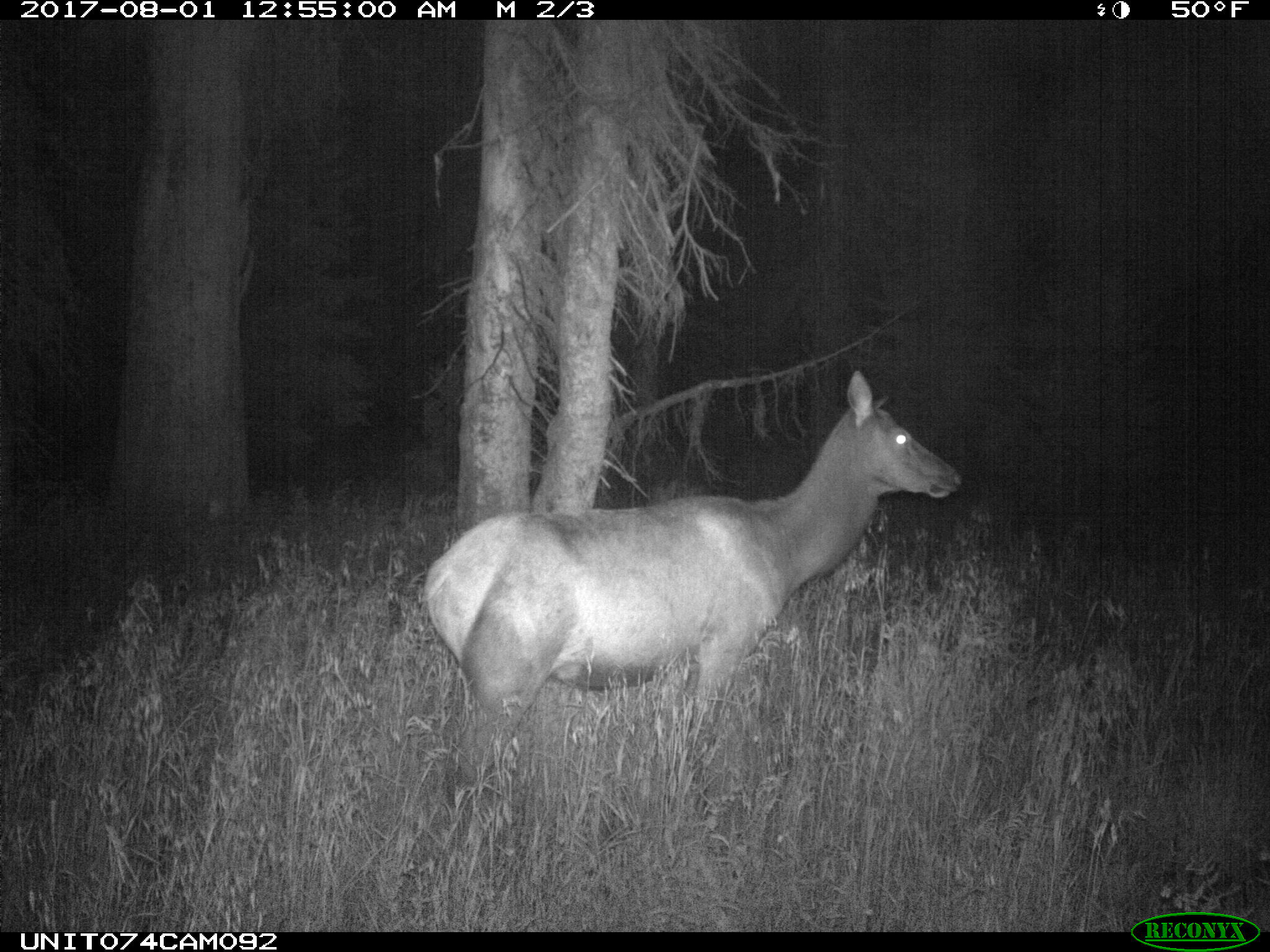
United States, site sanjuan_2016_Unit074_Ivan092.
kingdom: Animalia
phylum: Chordata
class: Mammalia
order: Artiodactyla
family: Cervidae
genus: Cervus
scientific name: Cervus elaphus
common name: red deer